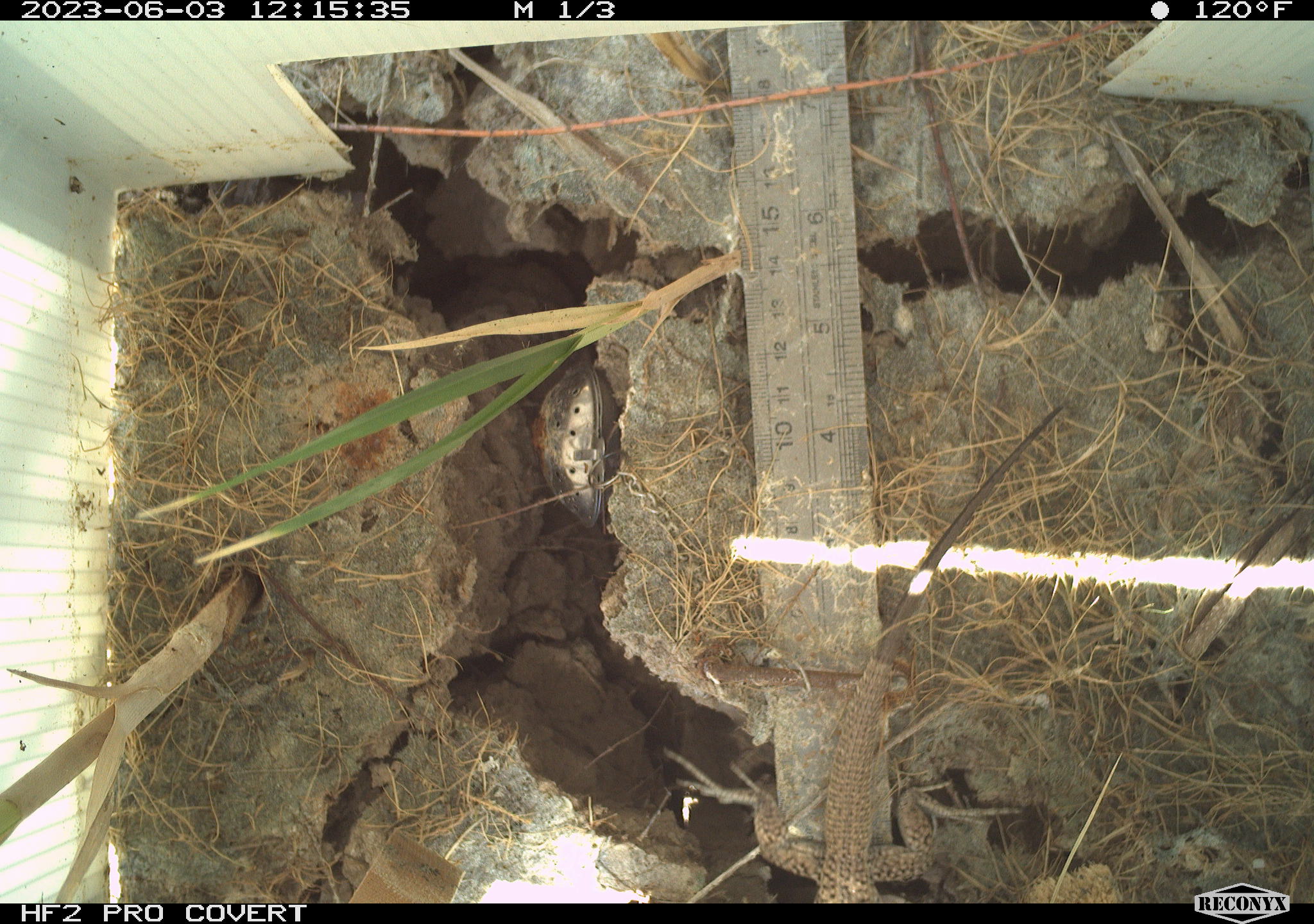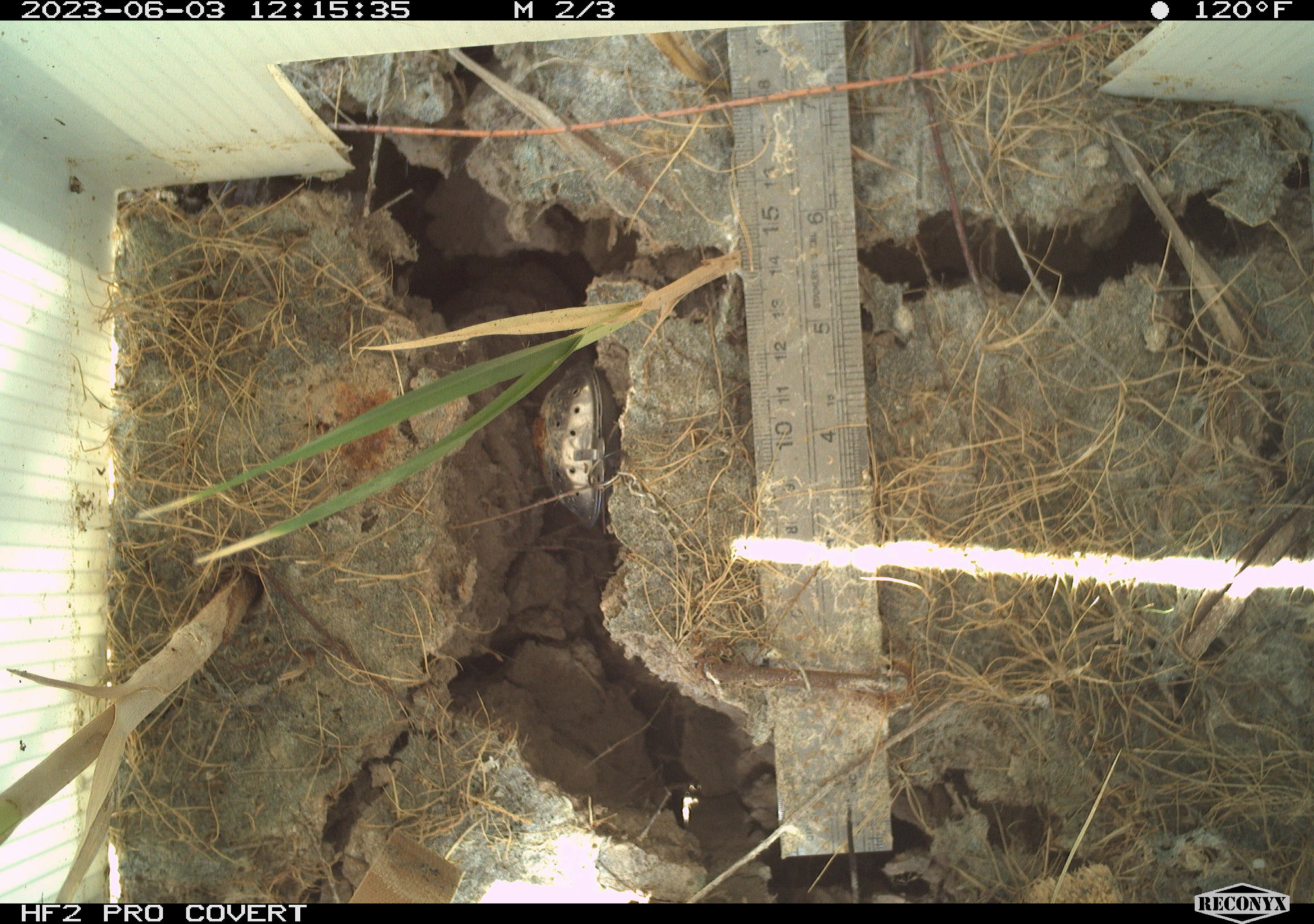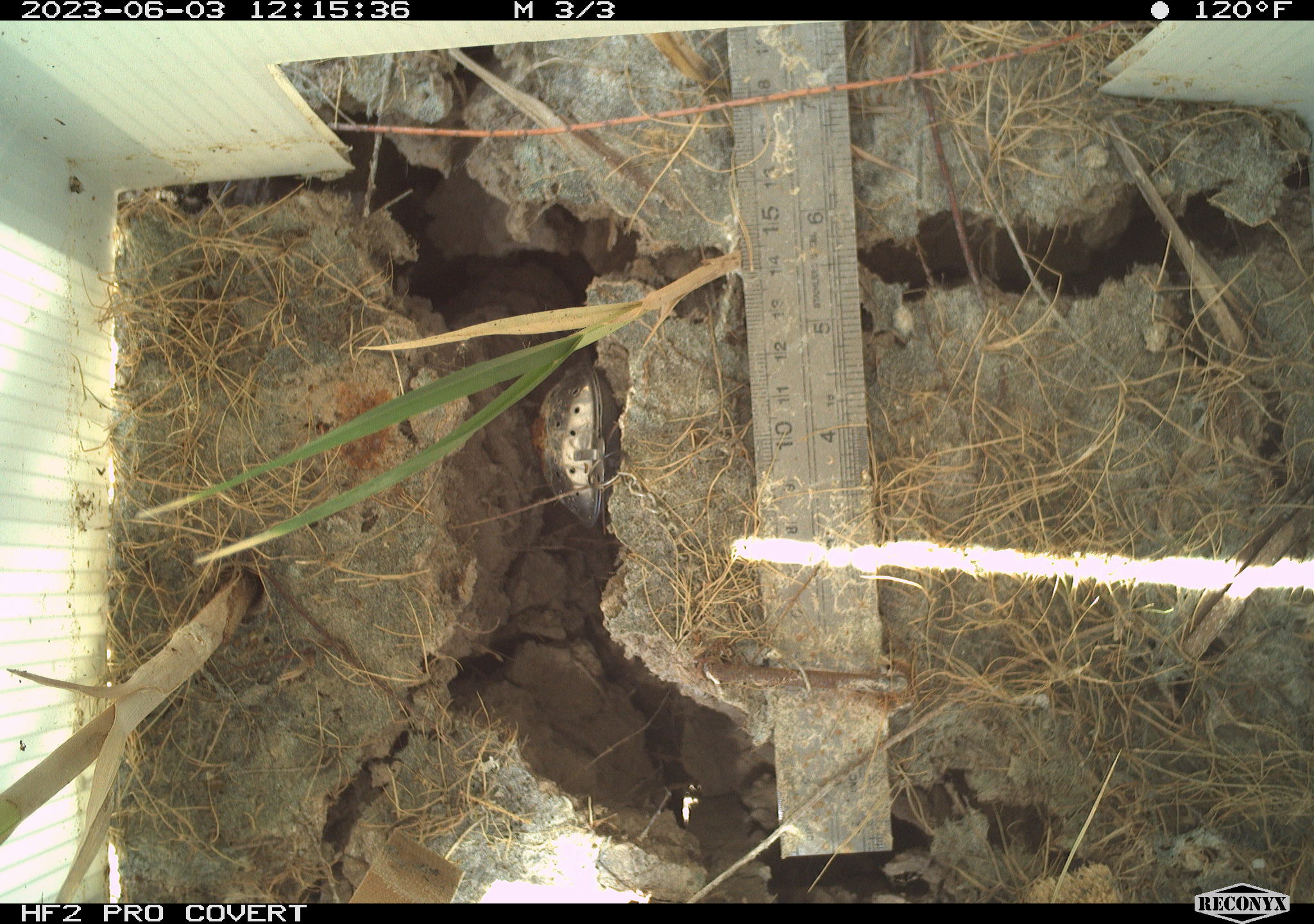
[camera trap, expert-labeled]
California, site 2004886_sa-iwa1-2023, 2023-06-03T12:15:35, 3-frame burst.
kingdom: Animalia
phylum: Chordata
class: Reptilia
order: Squamata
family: Teiidae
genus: Aspidoscelis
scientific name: Aspidoscelis tigris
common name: western whiptail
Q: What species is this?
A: Western whiptail (Aspidoscelis tigris).